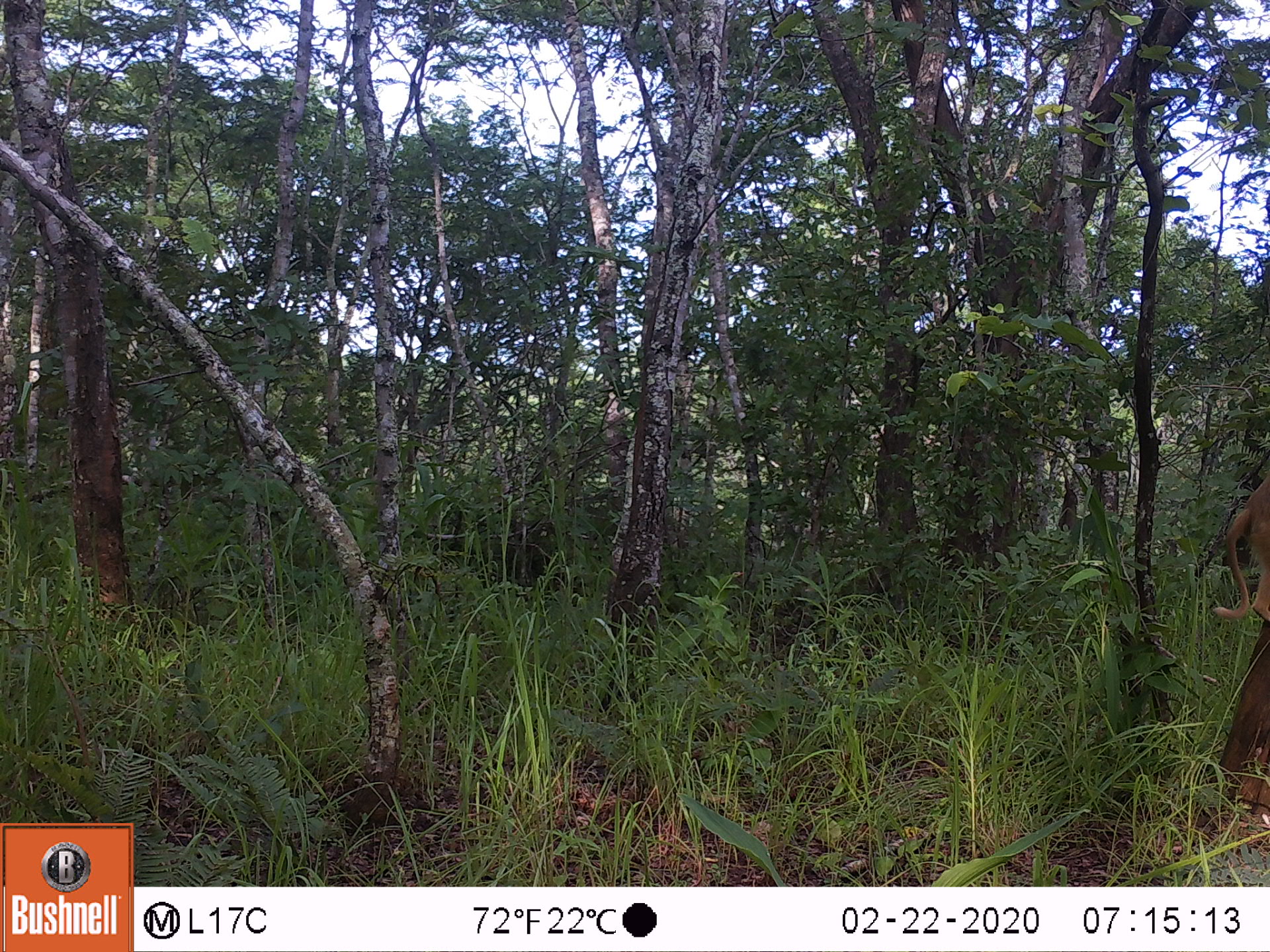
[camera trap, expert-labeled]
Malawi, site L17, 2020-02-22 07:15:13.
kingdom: Animalia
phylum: Chordata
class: Mammalia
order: Primates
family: Cercopithecidae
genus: Papio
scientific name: Papio cynocephalus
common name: yellow baboon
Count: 1.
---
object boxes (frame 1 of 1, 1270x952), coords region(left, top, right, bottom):
yellow baboon: region(1209, 473, 1262, 631)